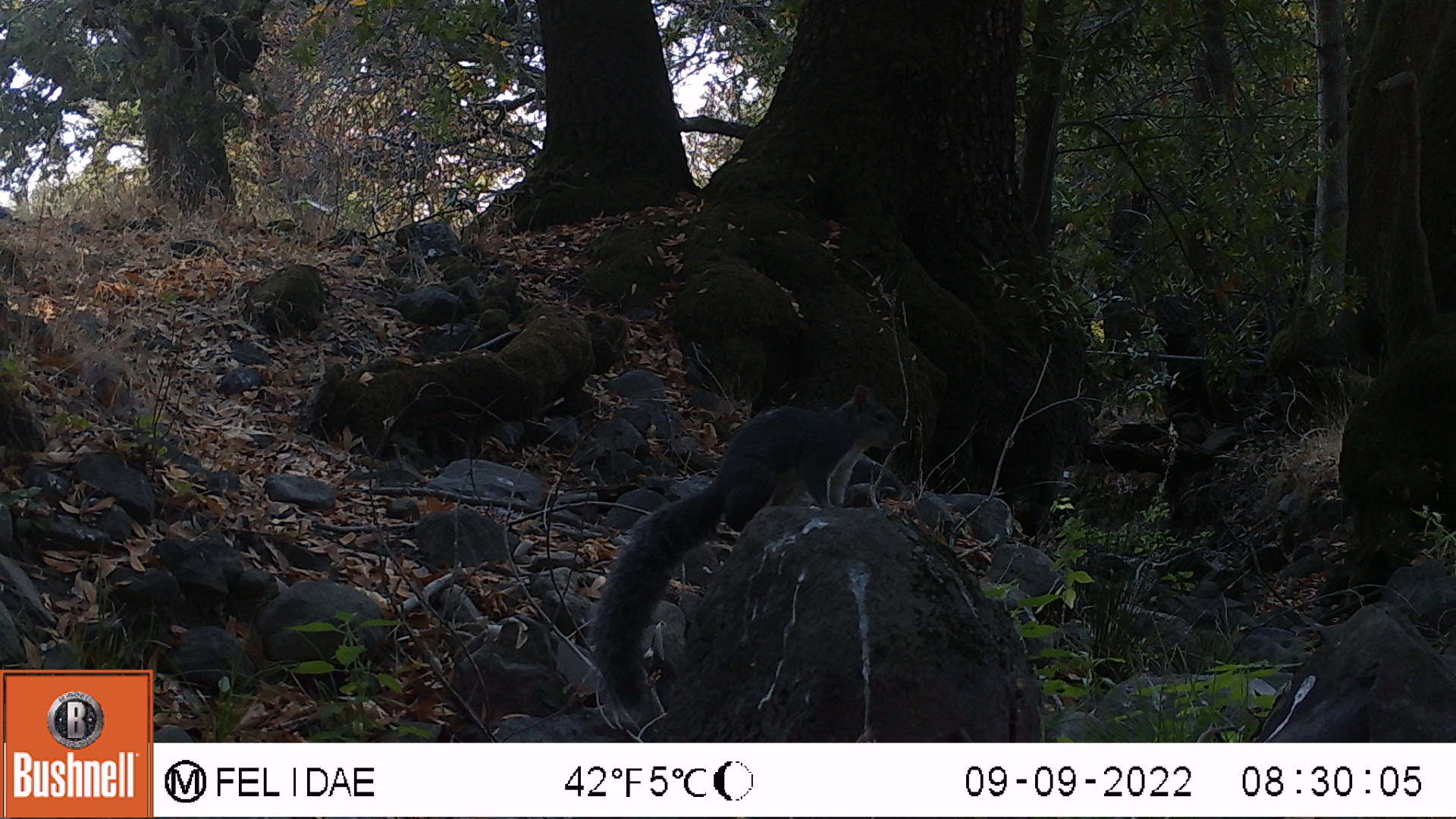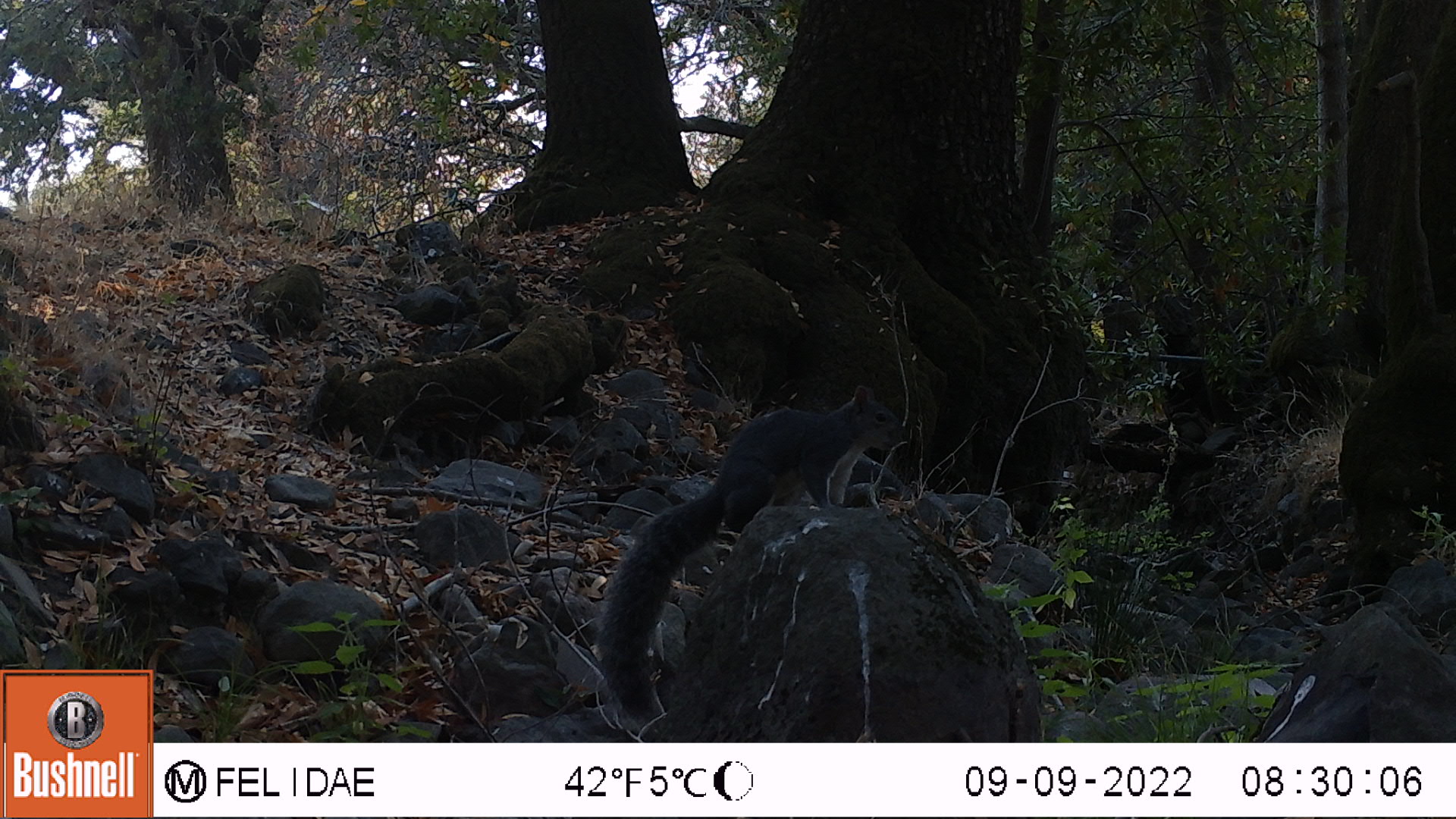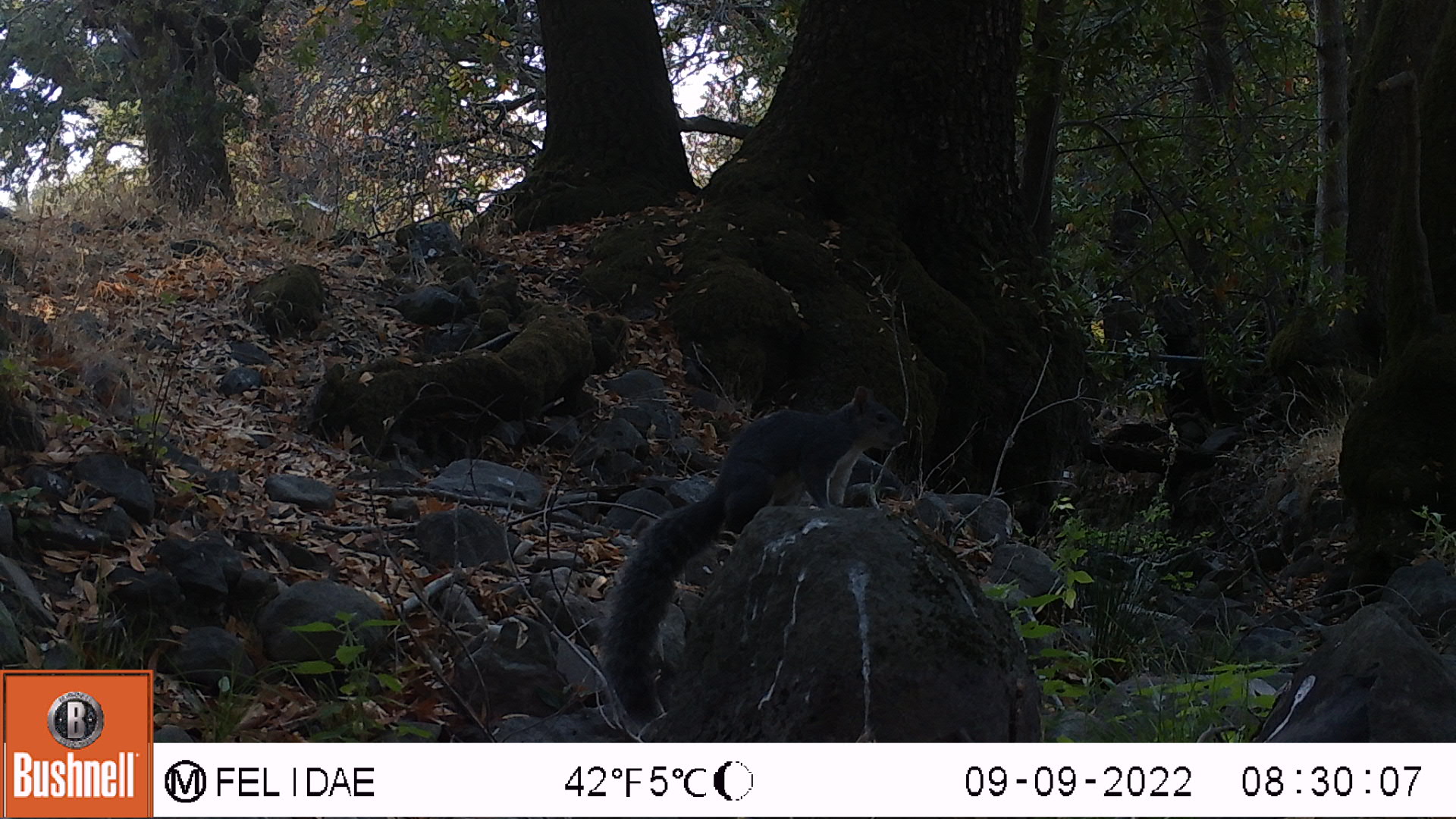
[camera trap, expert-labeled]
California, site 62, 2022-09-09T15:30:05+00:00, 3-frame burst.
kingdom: Animalia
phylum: Chordata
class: Mammalia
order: Rodentia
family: Sciuridae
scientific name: Sciuridae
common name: squirrel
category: unknown squirrel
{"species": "unknown squirrel (squirrel) (Sciuridae)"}